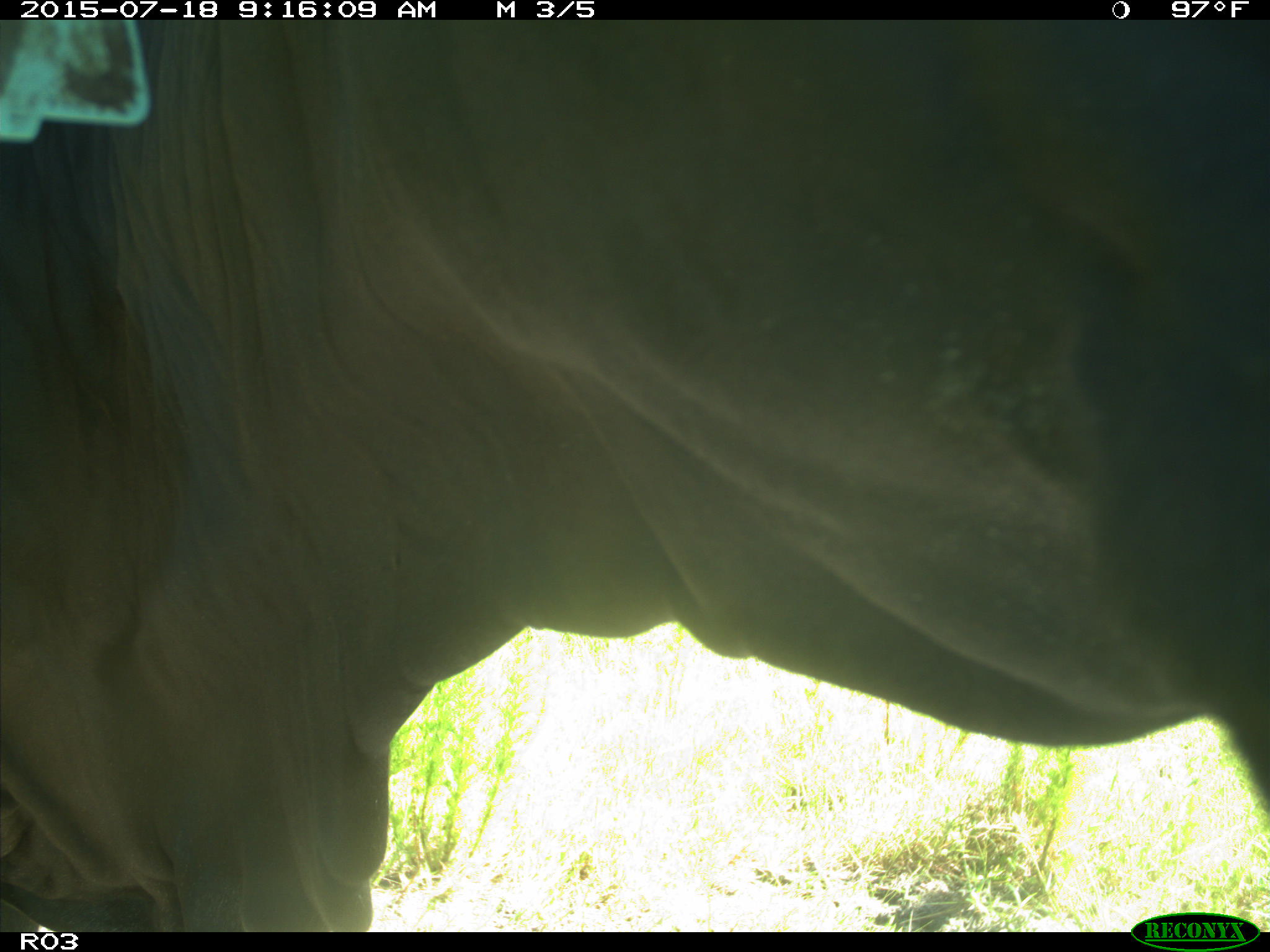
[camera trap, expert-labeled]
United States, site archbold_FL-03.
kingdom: Animalia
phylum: Chordata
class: Mammalia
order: Artiodactyla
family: Bovidae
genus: Bos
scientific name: Bos taurus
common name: domestic cow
Bos taurus (domestic cow).